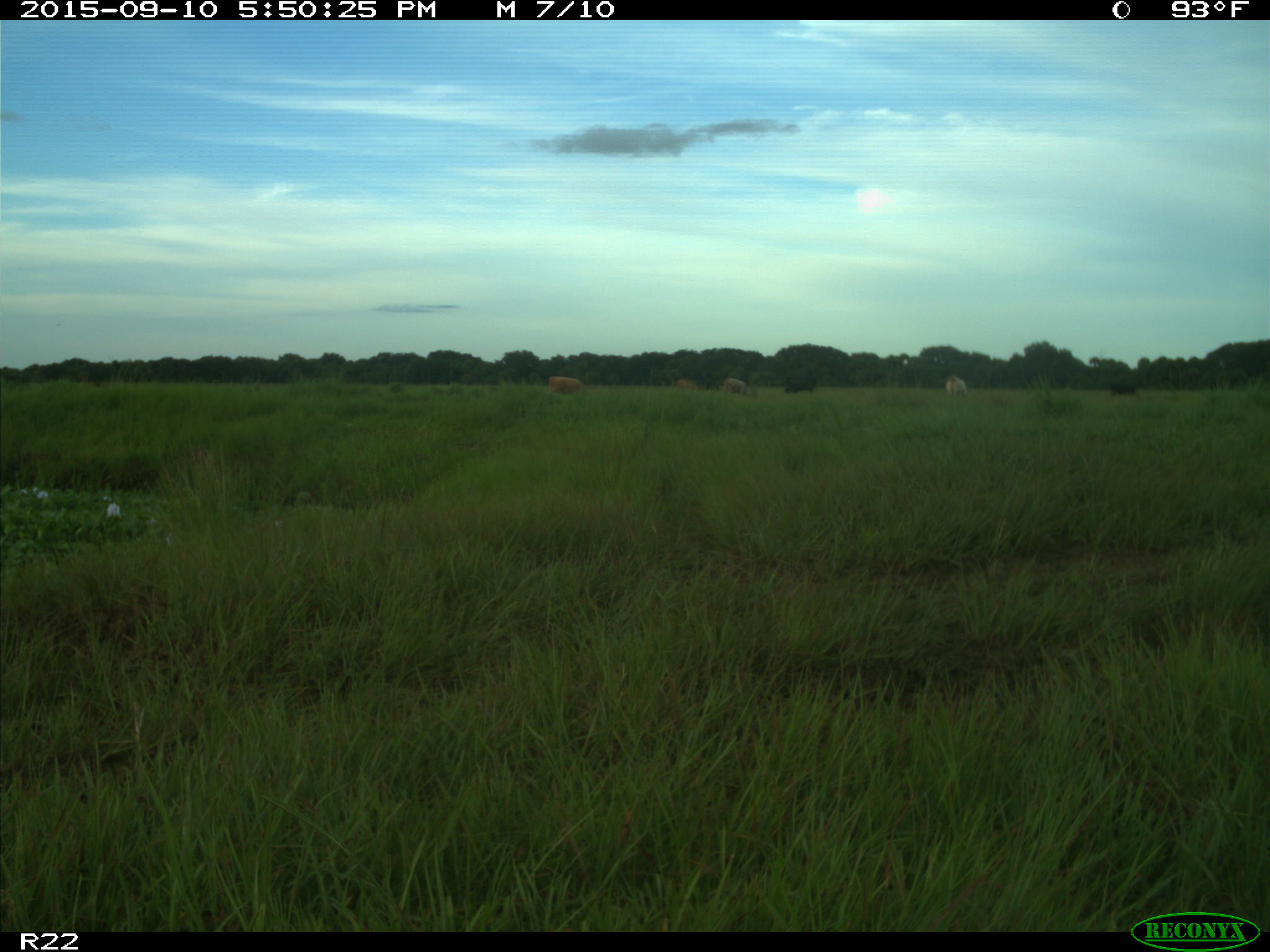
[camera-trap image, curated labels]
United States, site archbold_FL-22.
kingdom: Animalia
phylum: Chordata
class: Mammalia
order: Artiodactyla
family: Bovidae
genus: Bos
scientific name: Bos taurus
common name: domestic cow